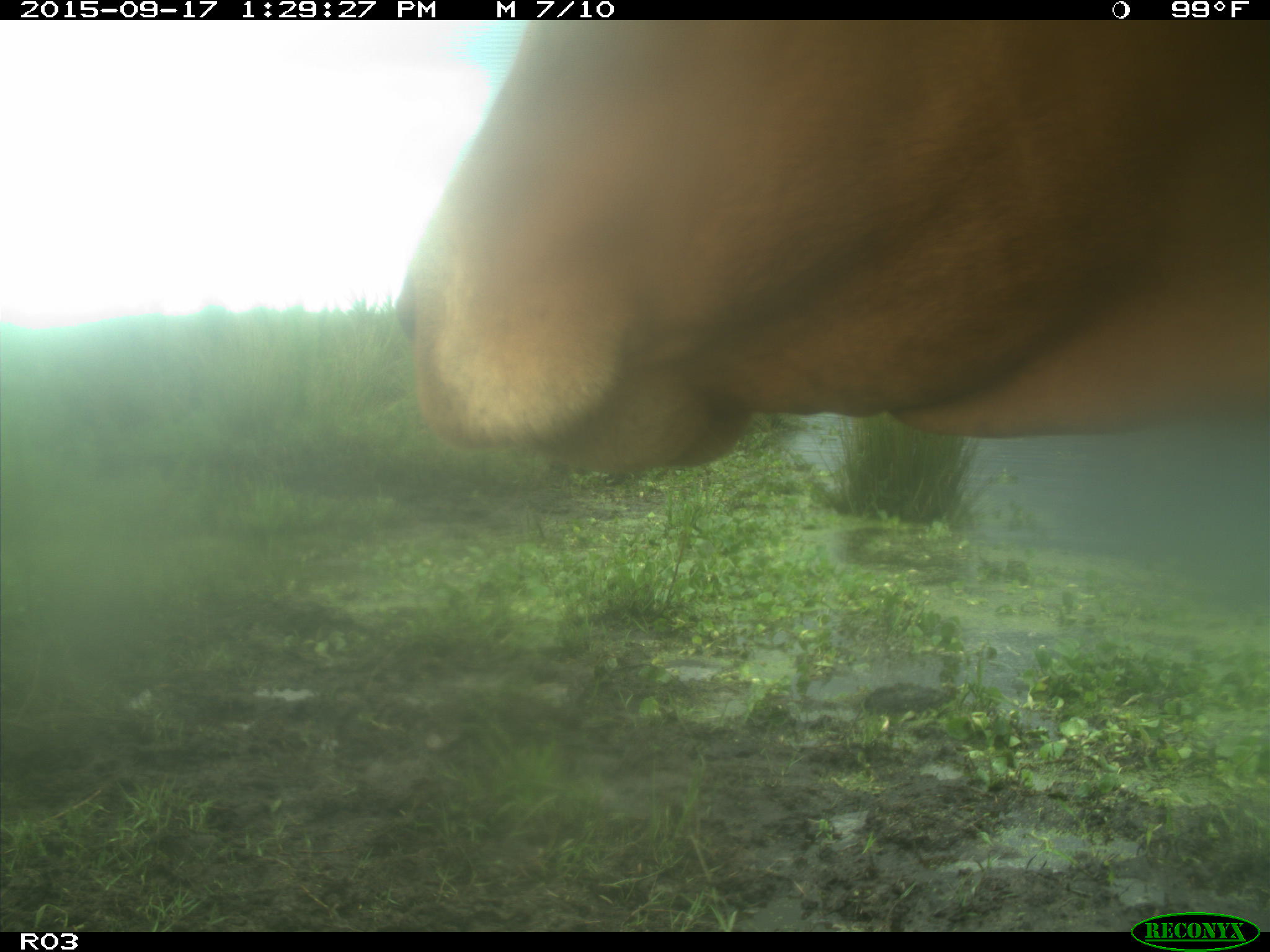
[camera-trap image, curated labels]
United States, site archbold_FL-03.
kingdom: Animalia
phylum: Chordata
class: Mammalia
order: Artiodactyla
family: Bovidae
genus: Bos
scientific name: Bos taurus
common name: domestic cow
Bos taurus (domestic cow).